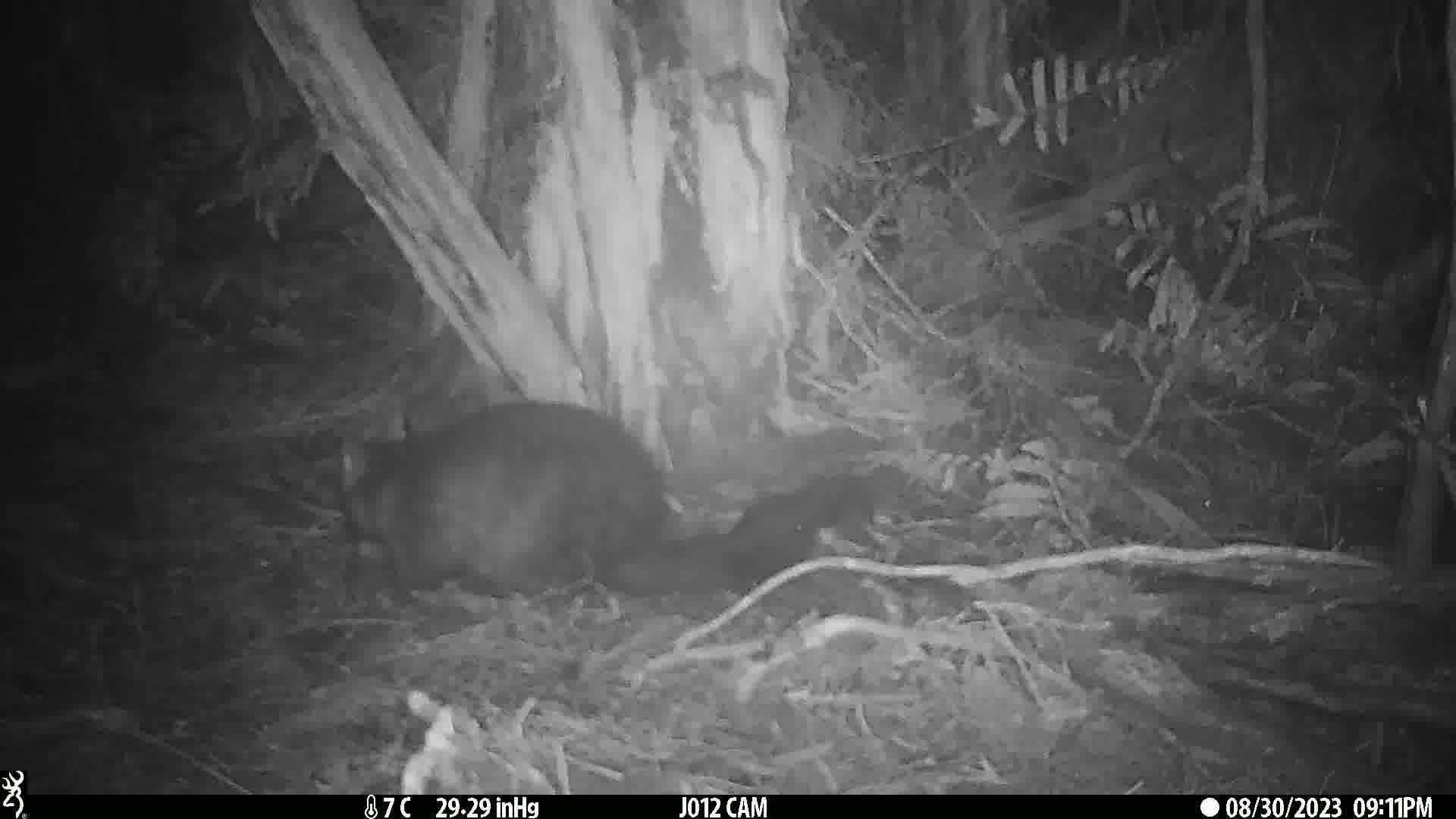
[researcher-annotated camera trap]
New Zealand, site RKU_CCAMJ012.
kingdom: Animalia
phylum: Chordata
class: Mammalia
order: Diprotodontia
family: Phalangeridae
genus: Trichosurus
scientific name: Trichosurus vulpecula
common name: common brushtail possum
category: possum